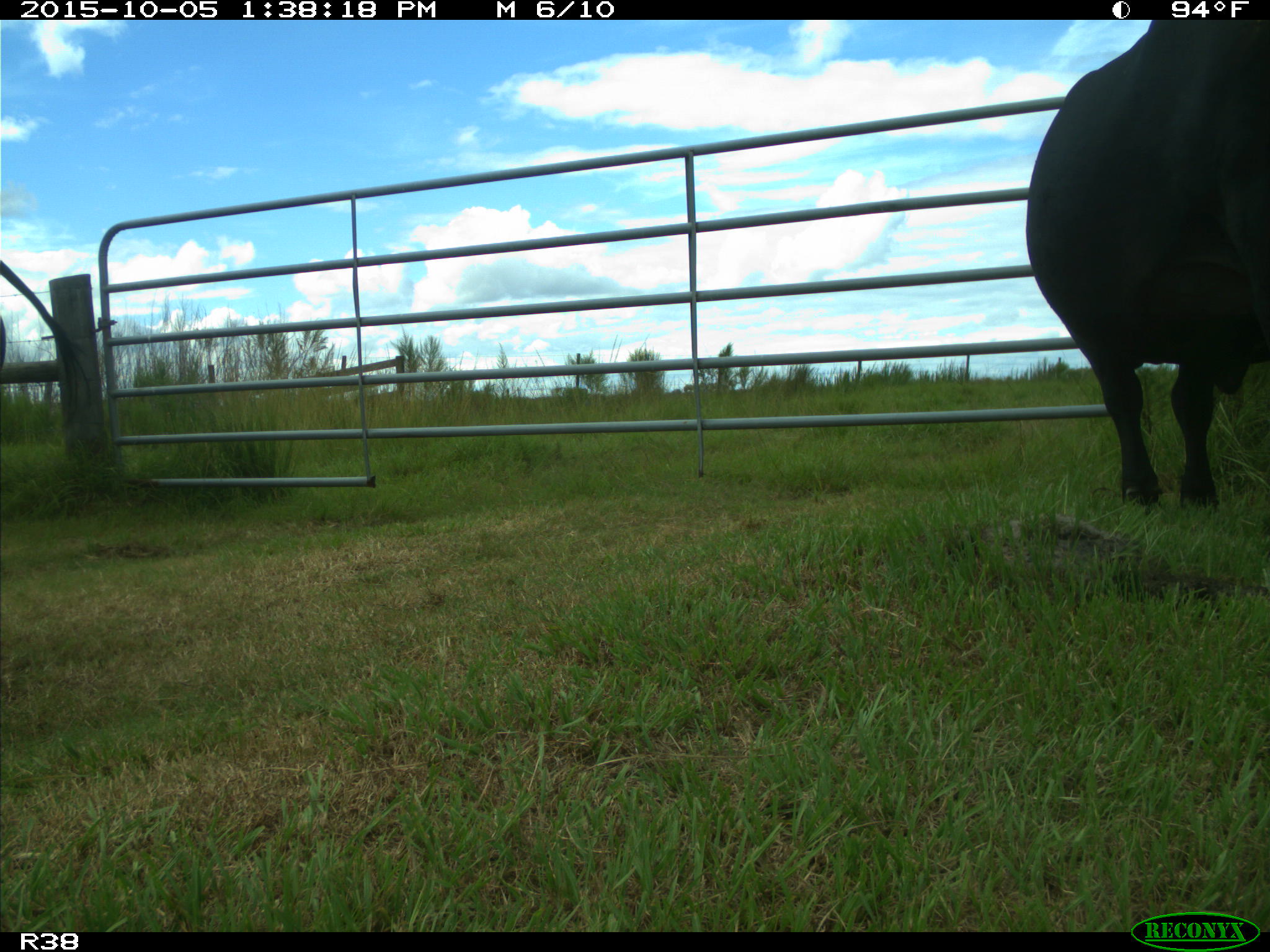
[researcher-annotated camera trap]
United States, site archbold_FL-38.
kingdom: Animalia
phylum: Chordata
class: Mammalia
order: Artiodactyla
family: Bovidae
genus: Bos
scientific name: Bos taurus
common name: domestic cow